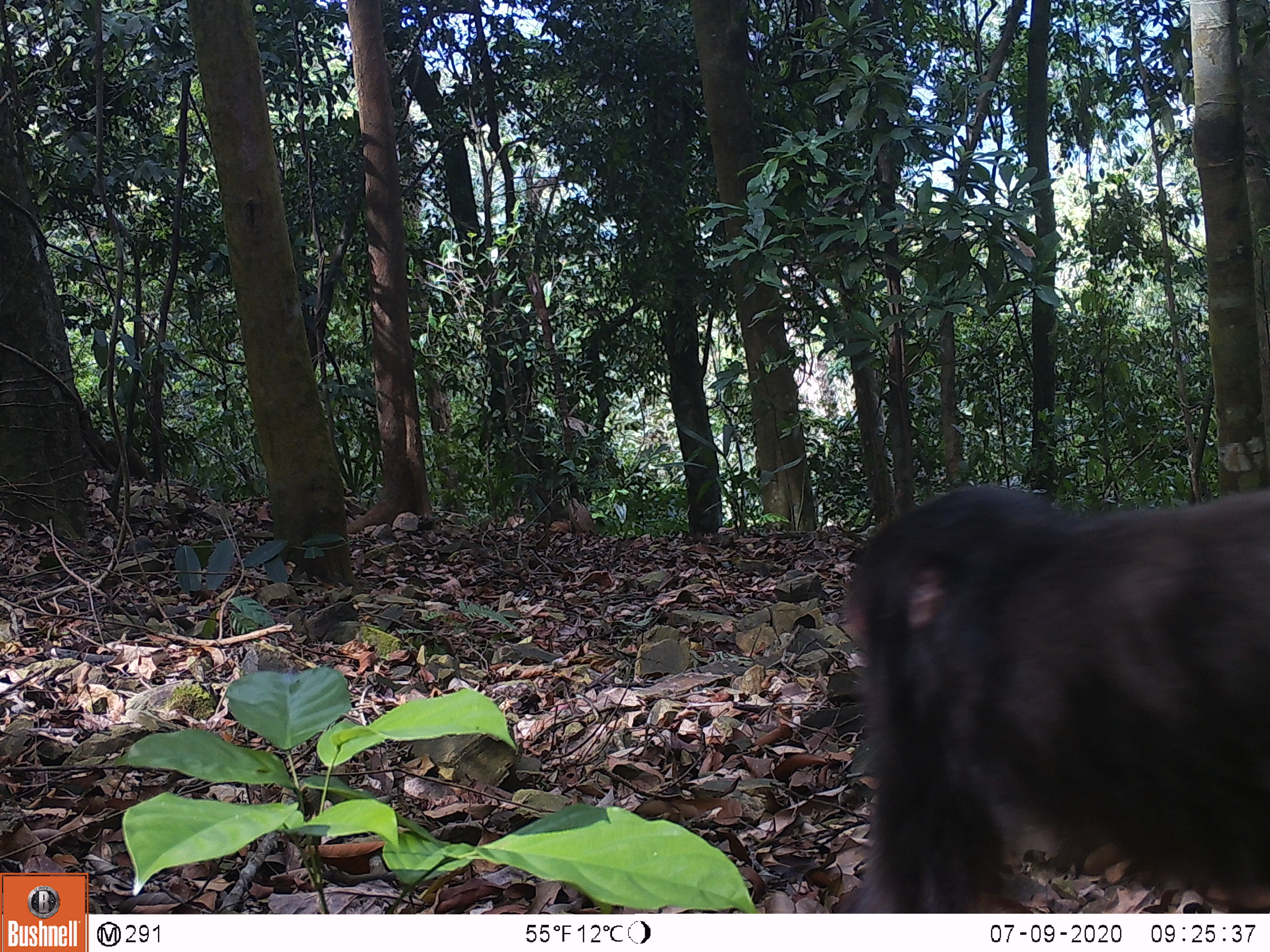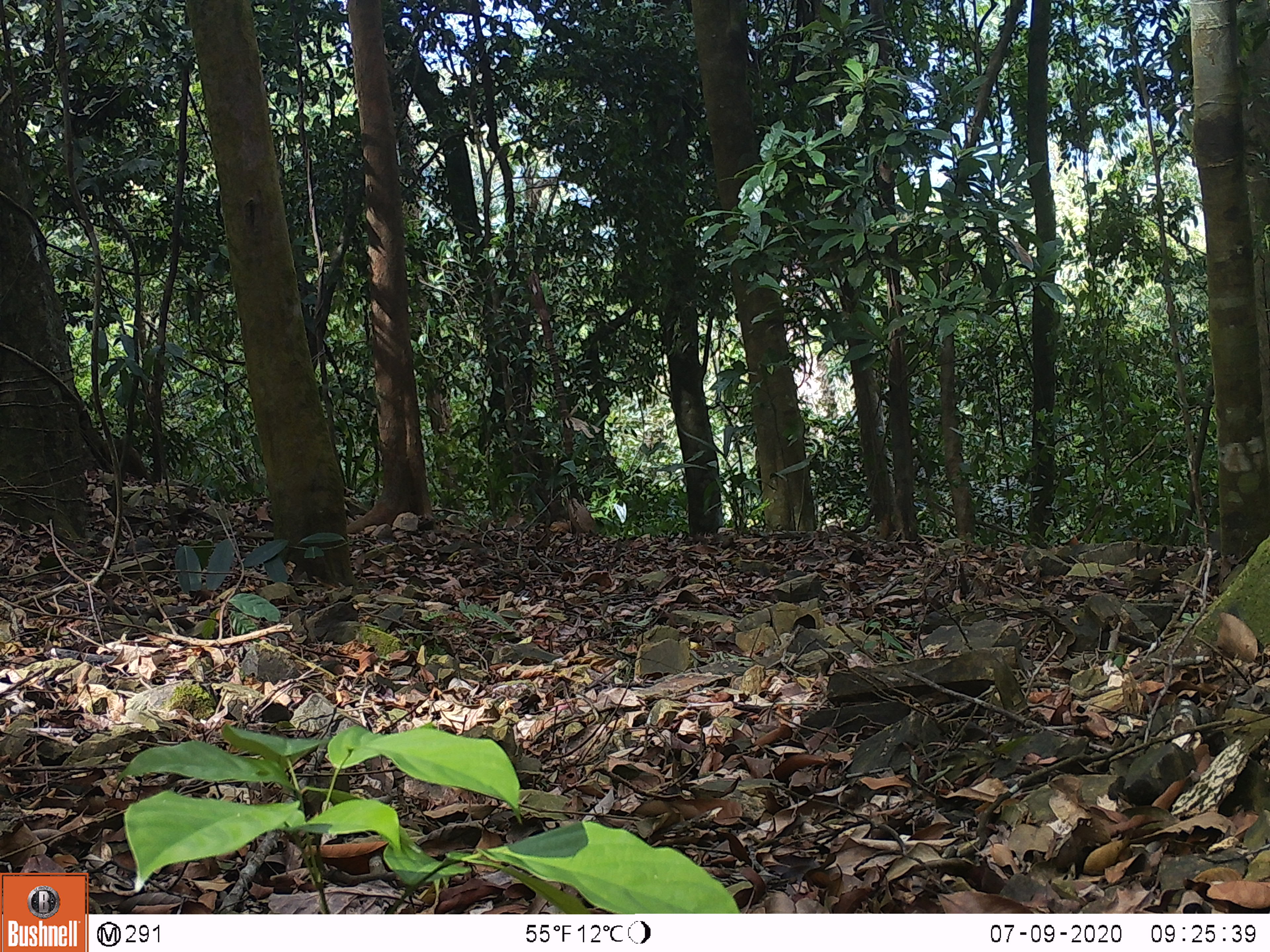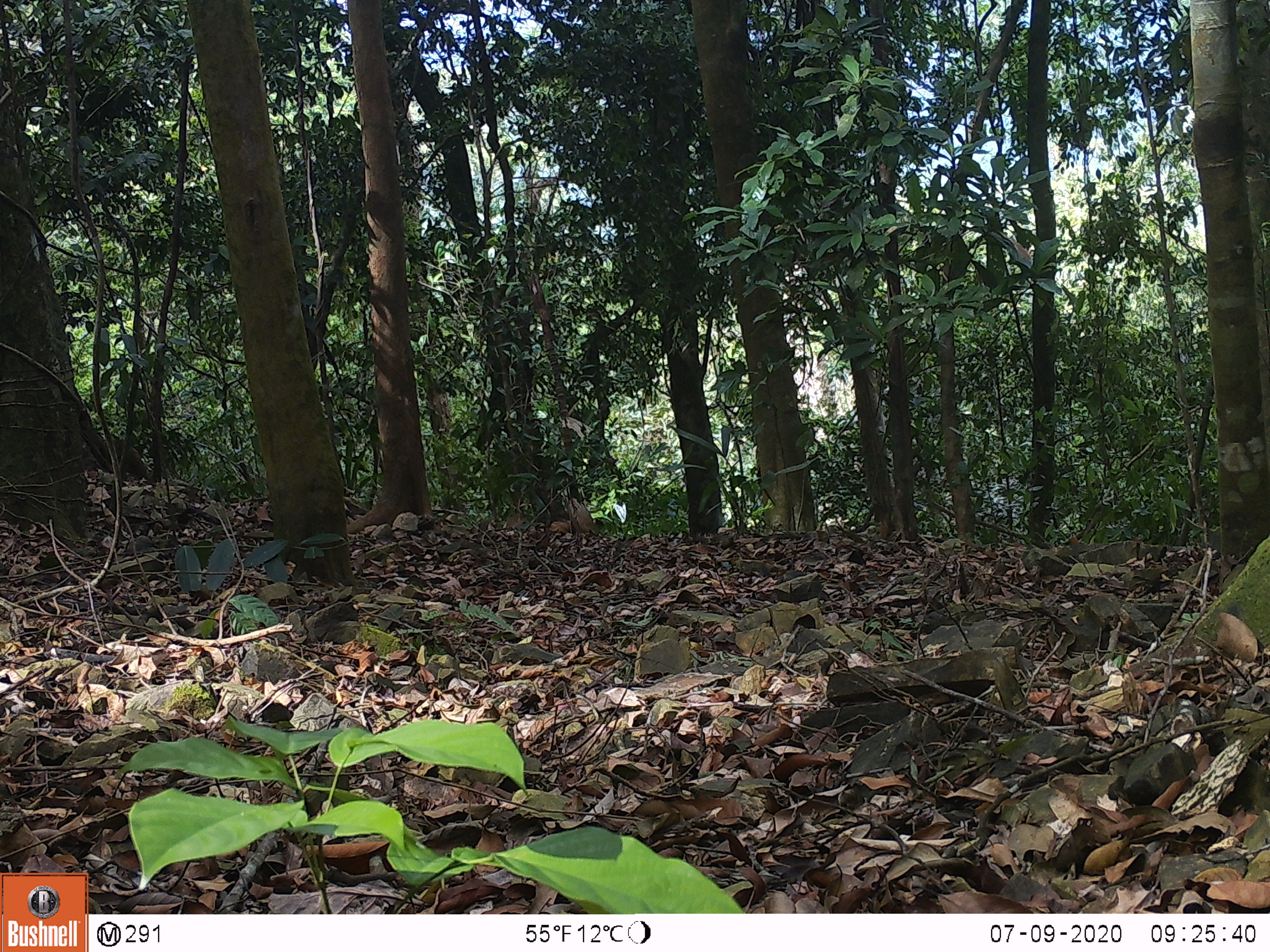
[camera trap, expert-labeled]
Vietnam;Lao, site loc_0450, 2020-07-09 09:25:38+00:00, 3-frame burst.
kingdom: Animalia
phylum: Chordata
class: Mammalia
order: Primates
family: Cercopithecidae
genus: Macaca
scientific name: Macaca arctoides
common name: stump-tailed macaque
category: stump tailed macaque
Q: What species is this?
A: Stump tailed macaque (stump-tailed macaque) (Macaca arctoides).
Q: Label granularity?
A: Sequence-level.